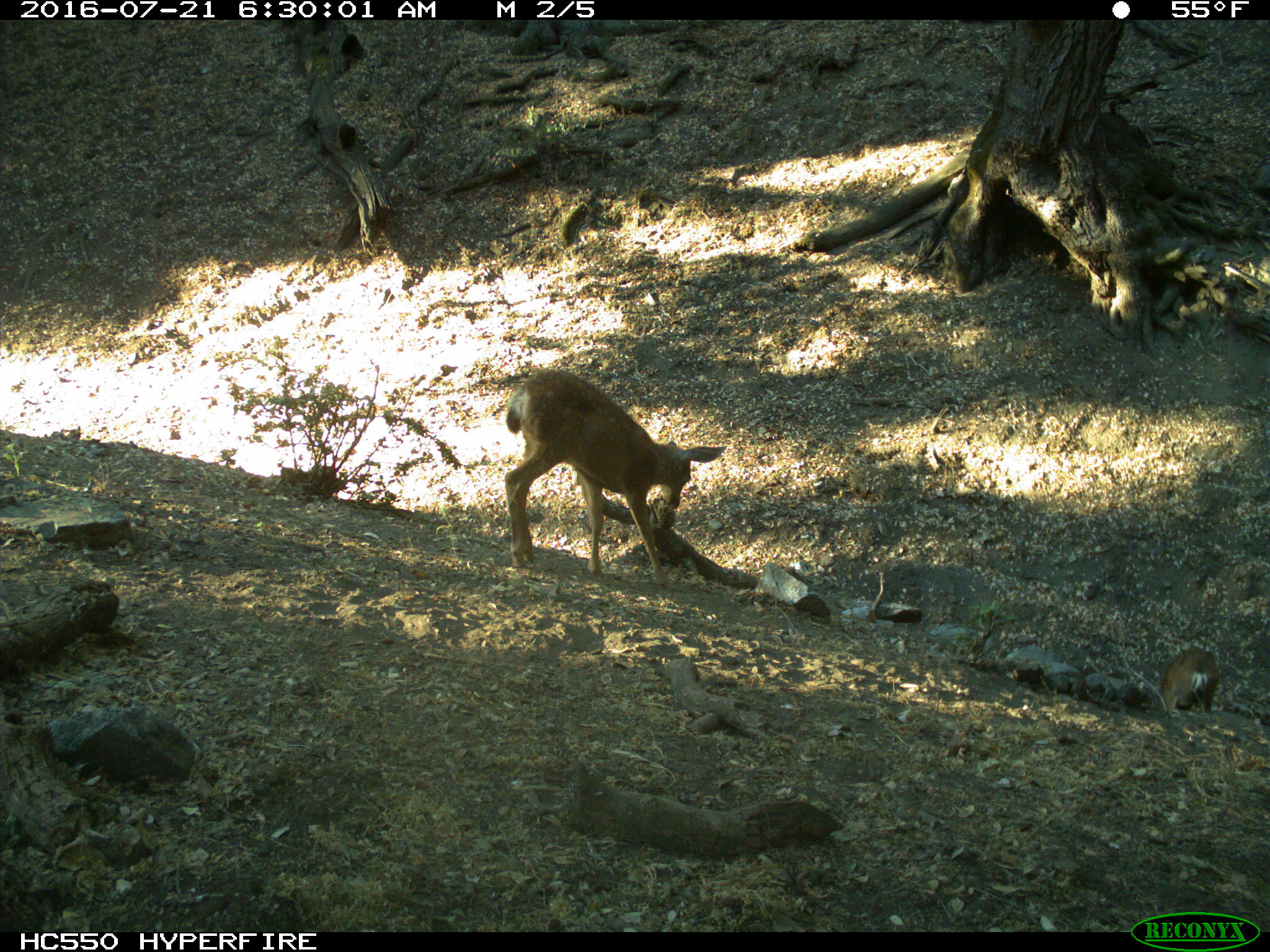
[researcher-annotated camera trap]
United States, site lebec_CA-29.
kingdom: Animalia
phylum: Chordata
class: Mammalia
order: Artiodactyla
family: Cervidae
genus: Odocoileus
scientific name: Odocoileus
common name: deer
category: unidentified deer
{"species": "unidentified deer (deer) (Odocoileus)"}